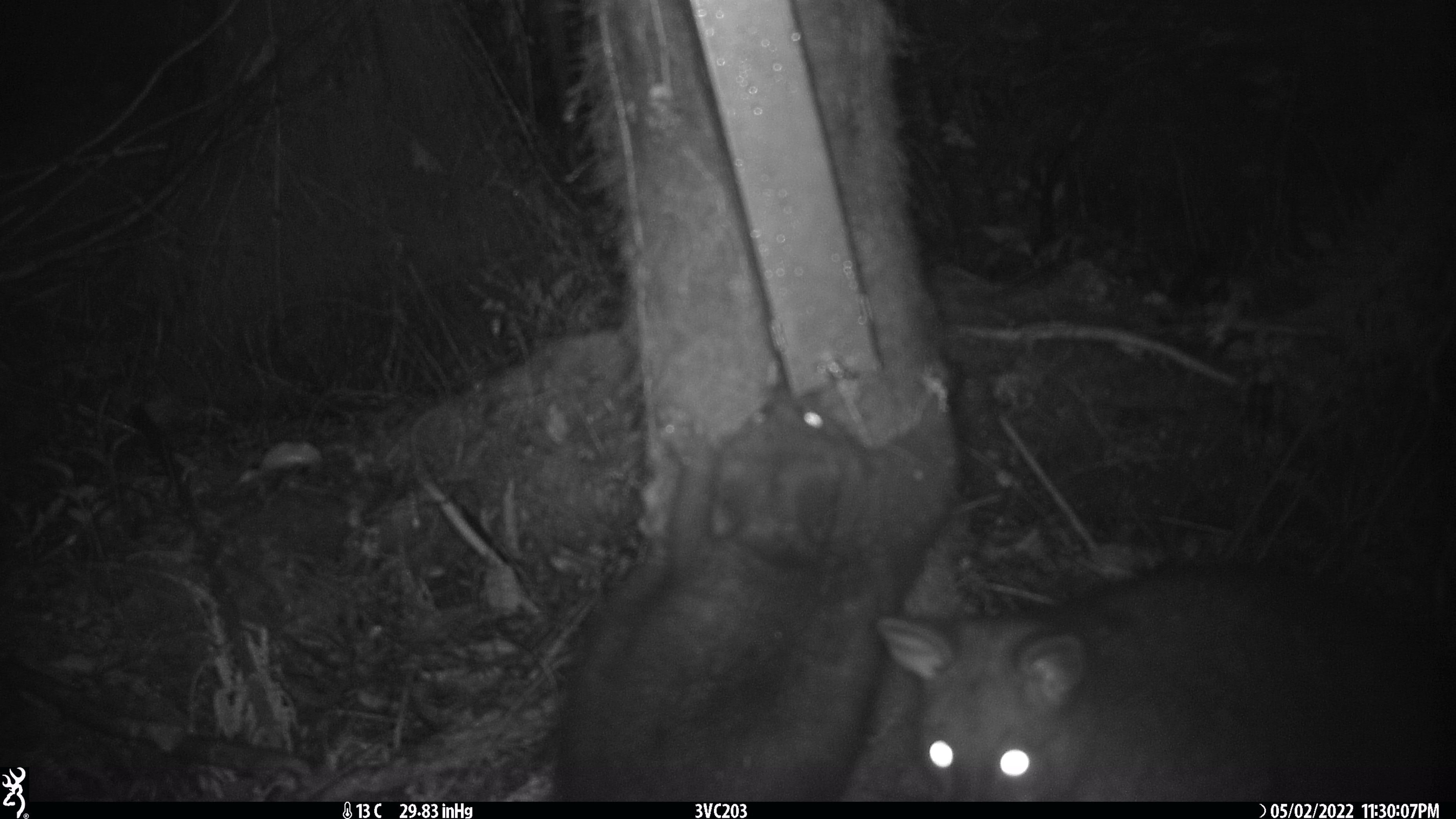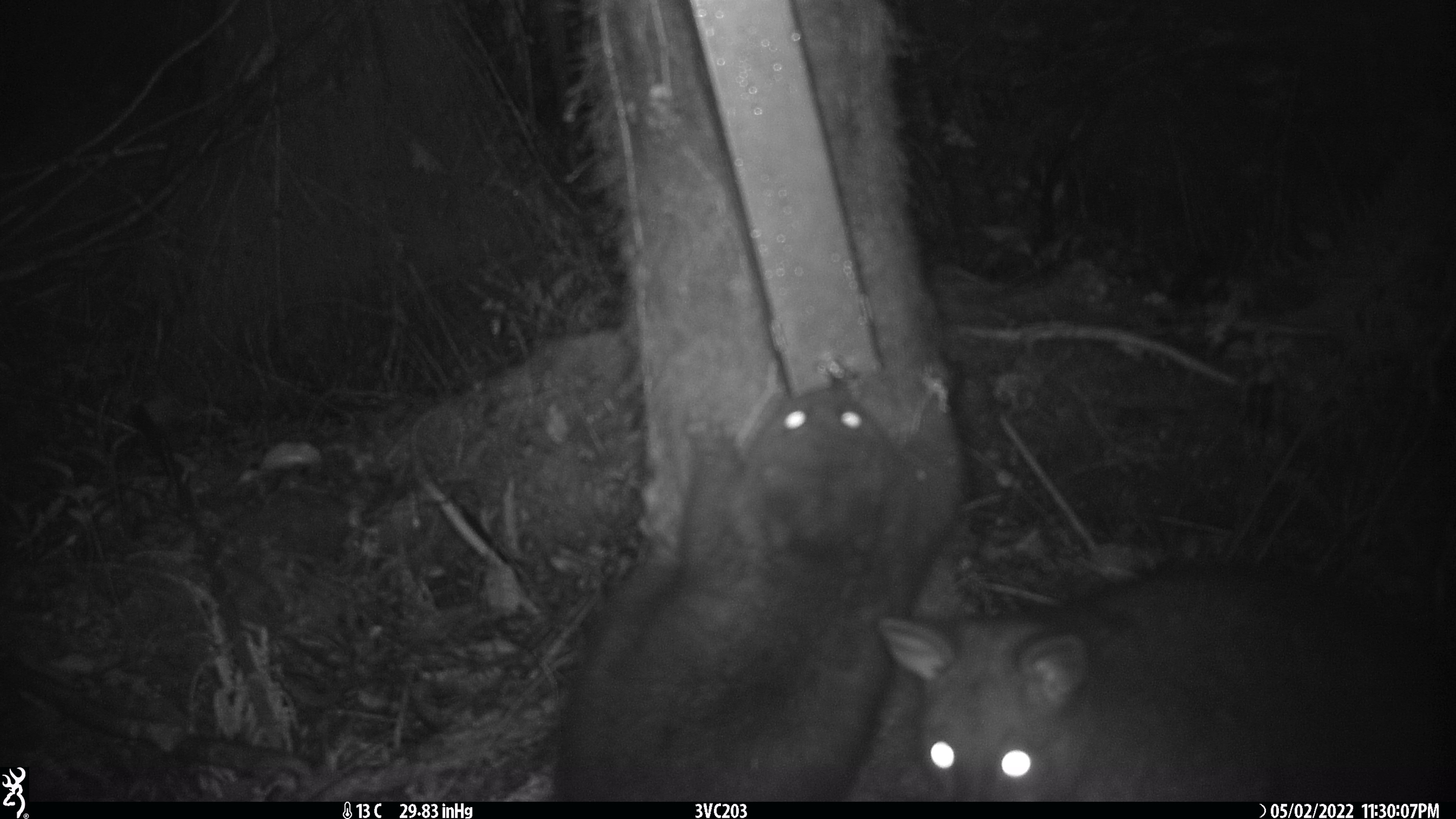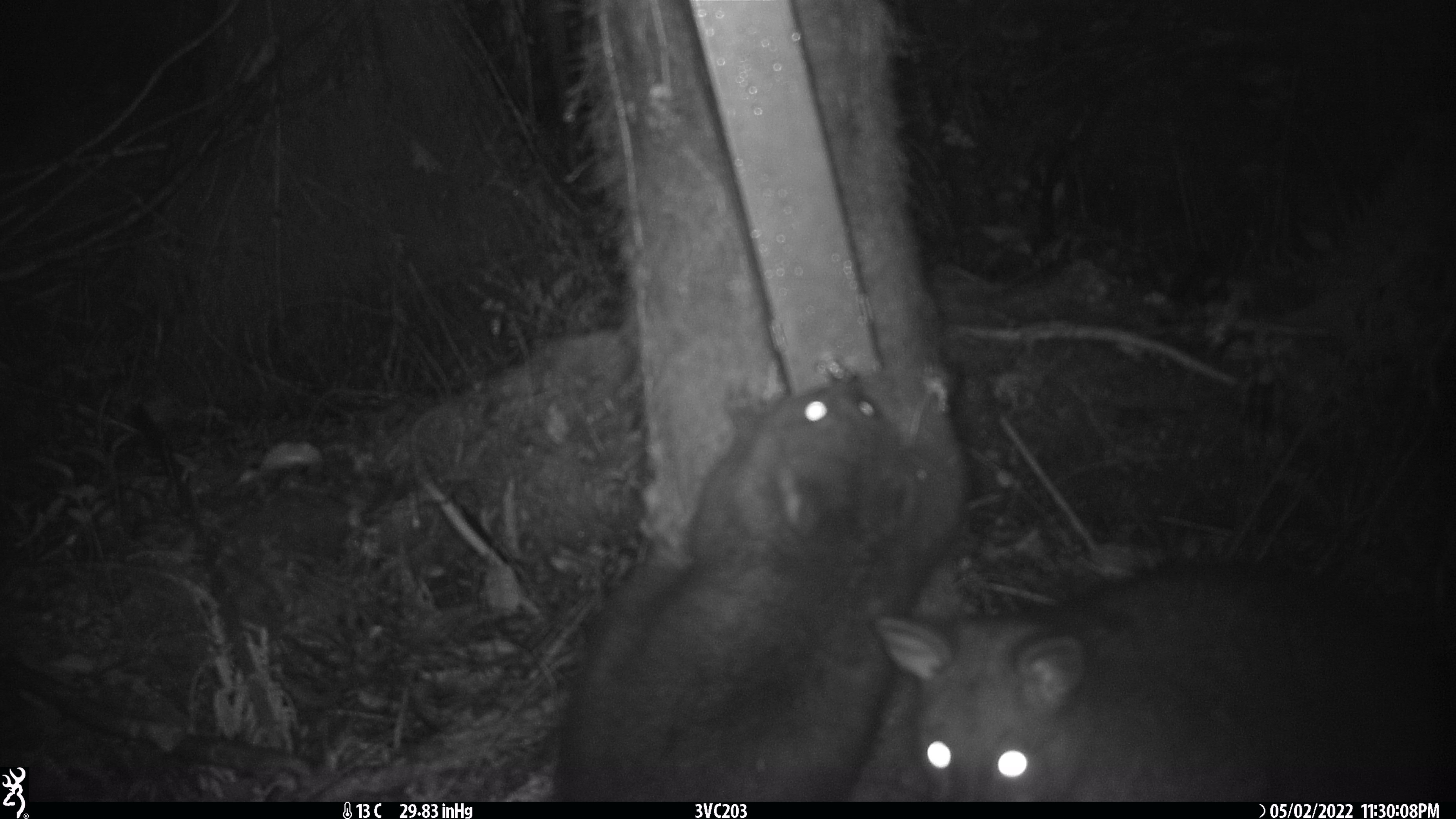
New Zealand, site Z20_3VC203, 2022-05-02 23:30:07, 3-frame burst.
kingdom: Animalia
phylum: Chordata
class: Mammalia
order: Diprotodontia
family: Phalangeridae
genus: Trichosurus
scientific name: Trichosurus vulpecula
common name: common brushtail possum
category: possum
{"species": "possum (common brushtail possum) (Trichosurus vulpecula)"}